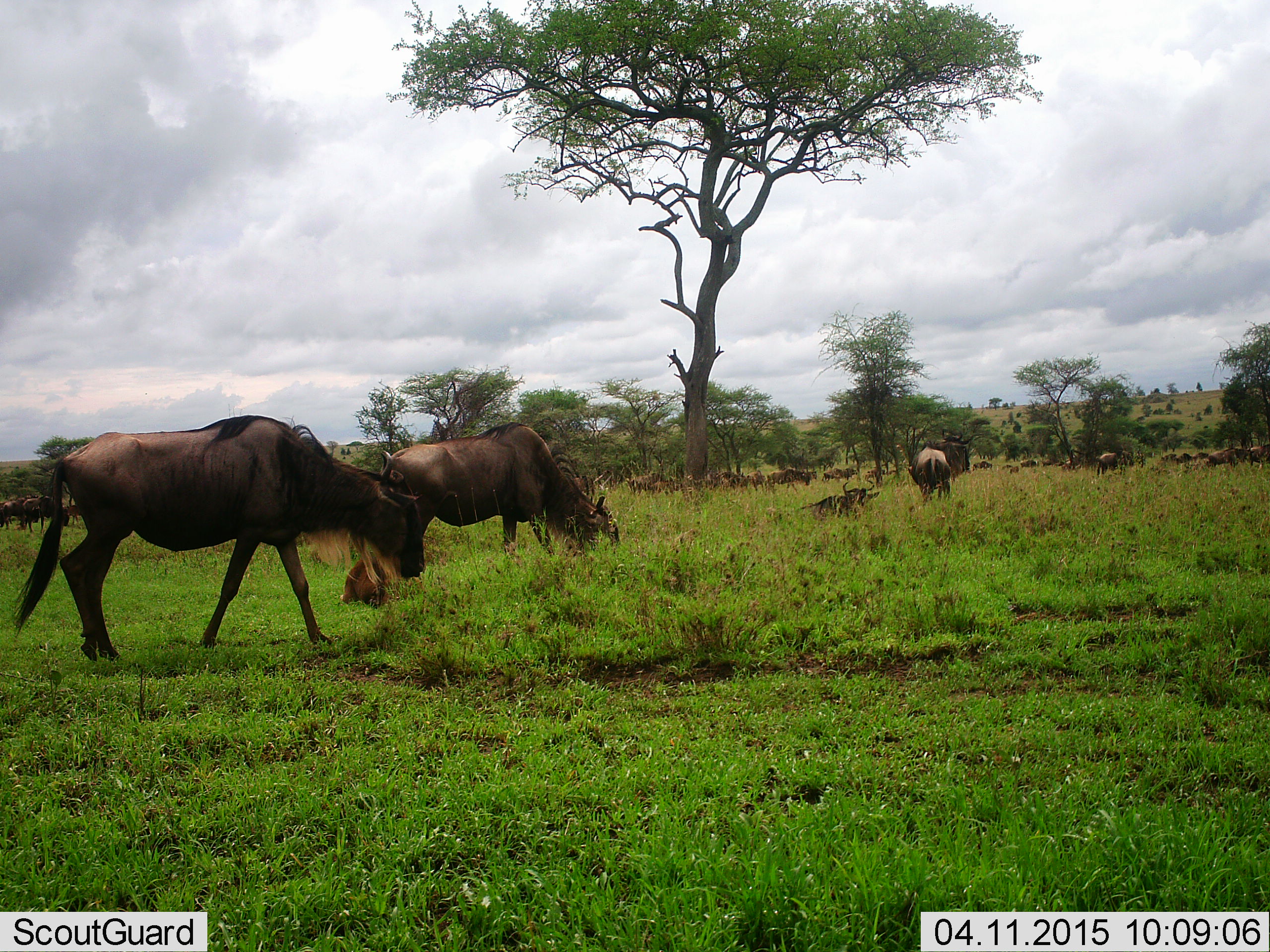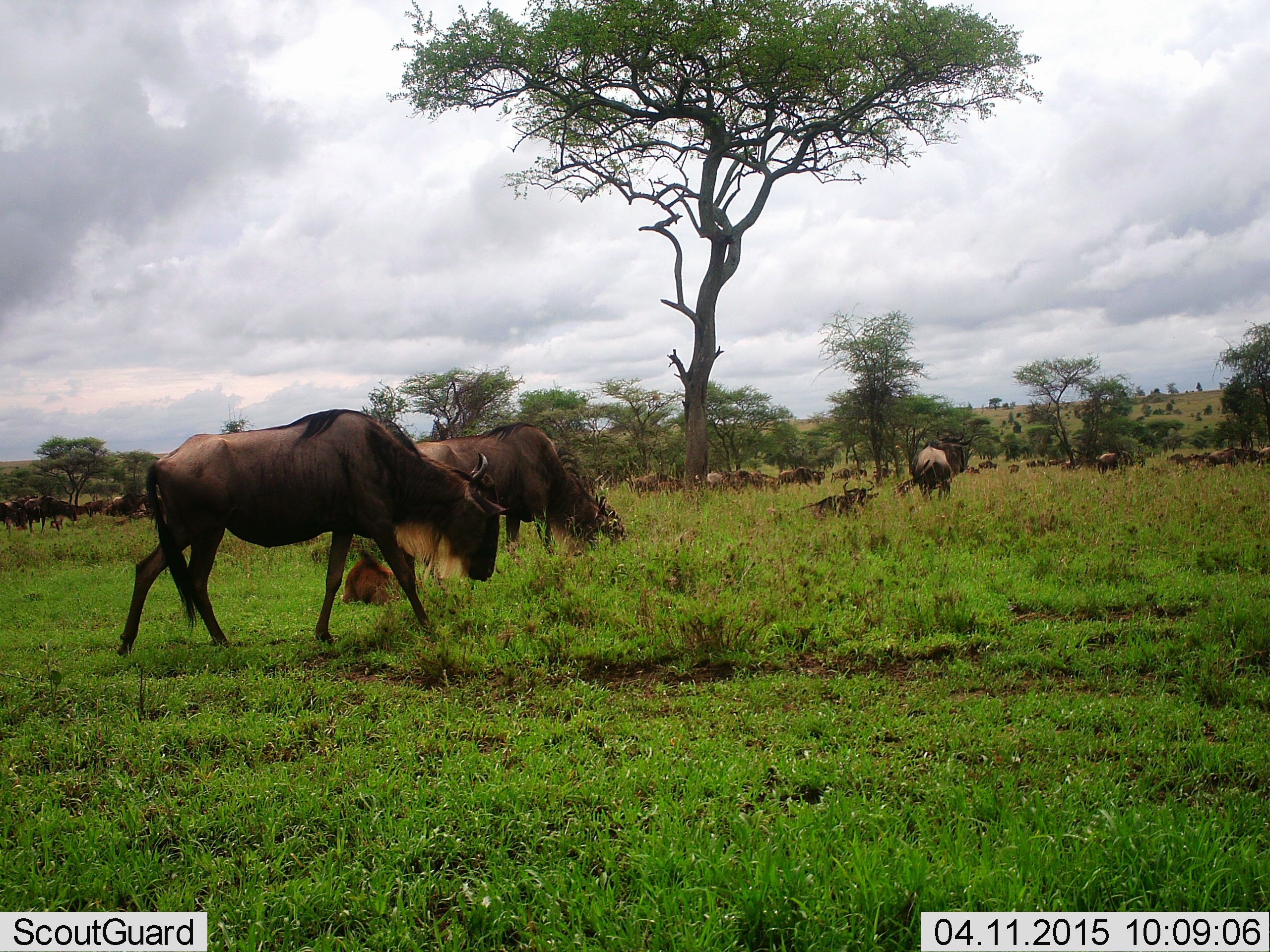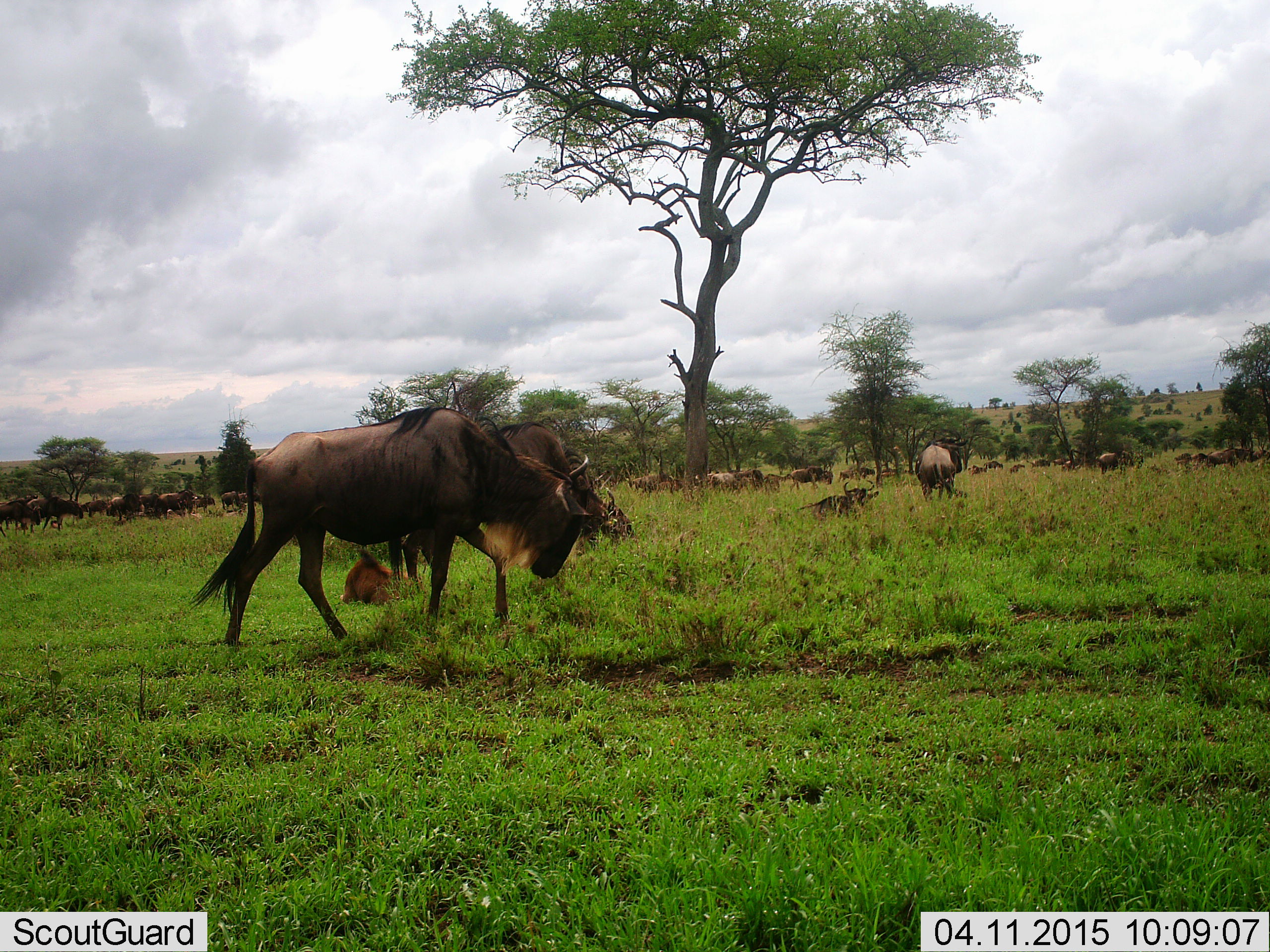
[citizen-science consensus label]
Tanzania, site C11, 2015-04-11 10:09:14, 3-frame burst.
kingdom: Animalia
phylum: Chordata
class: Mammalia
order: Artiodactyla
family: Bovidae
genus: Connochaetes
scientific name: Connochaetes taurinus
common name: blue wildebeest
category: wildebeest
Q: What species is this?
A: Wildebeest (blue wildebeest) (Connochaetes taurinus).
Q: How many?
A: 11-50.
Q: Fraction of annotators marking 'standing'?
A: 60%.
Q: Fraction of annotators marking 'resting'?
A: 50%.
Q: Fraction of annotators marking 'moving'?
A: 90%.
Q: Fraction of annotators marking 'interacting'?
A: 20%.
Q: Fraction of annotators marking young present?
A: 40%.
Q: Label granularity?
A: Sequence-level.